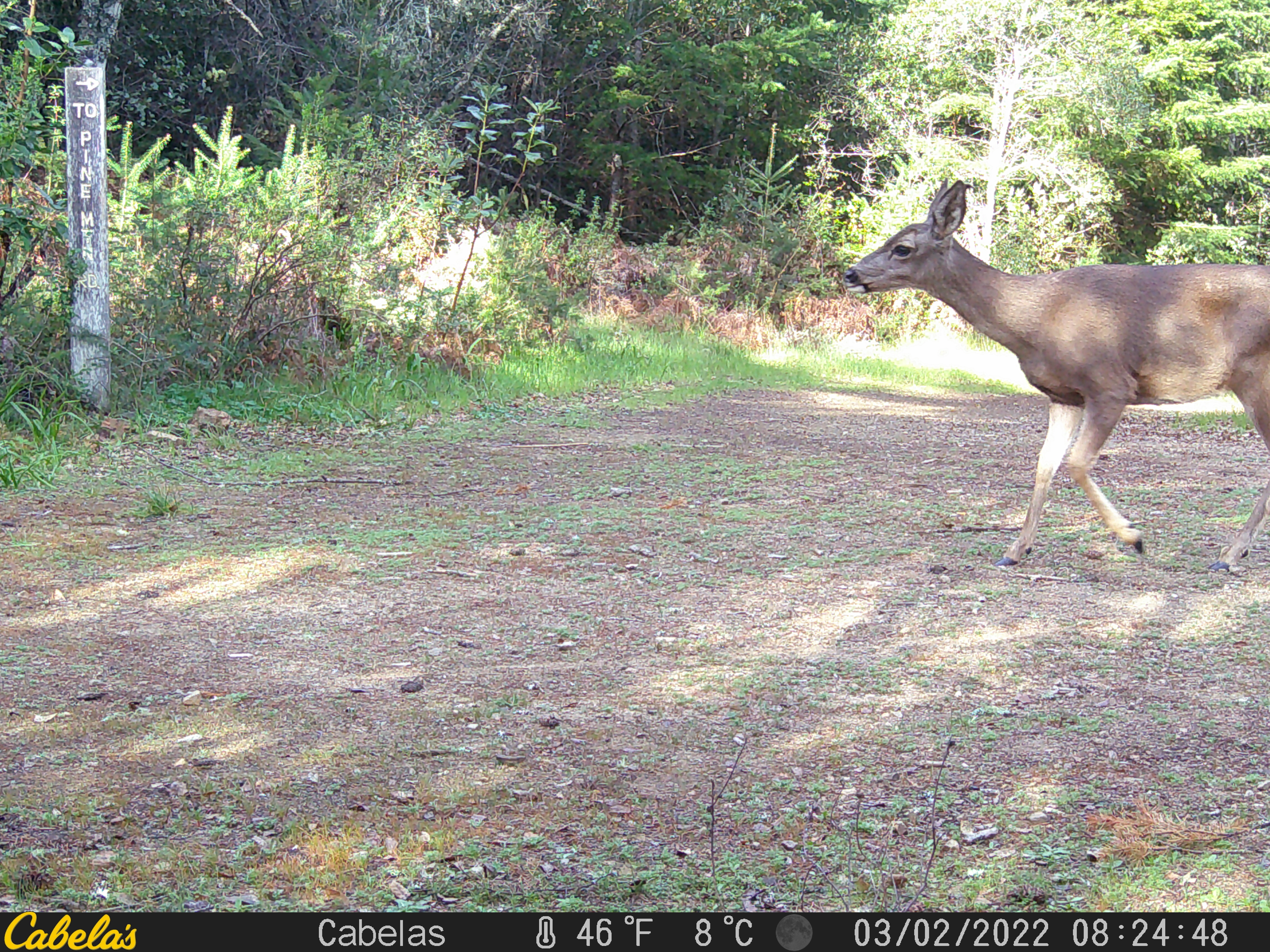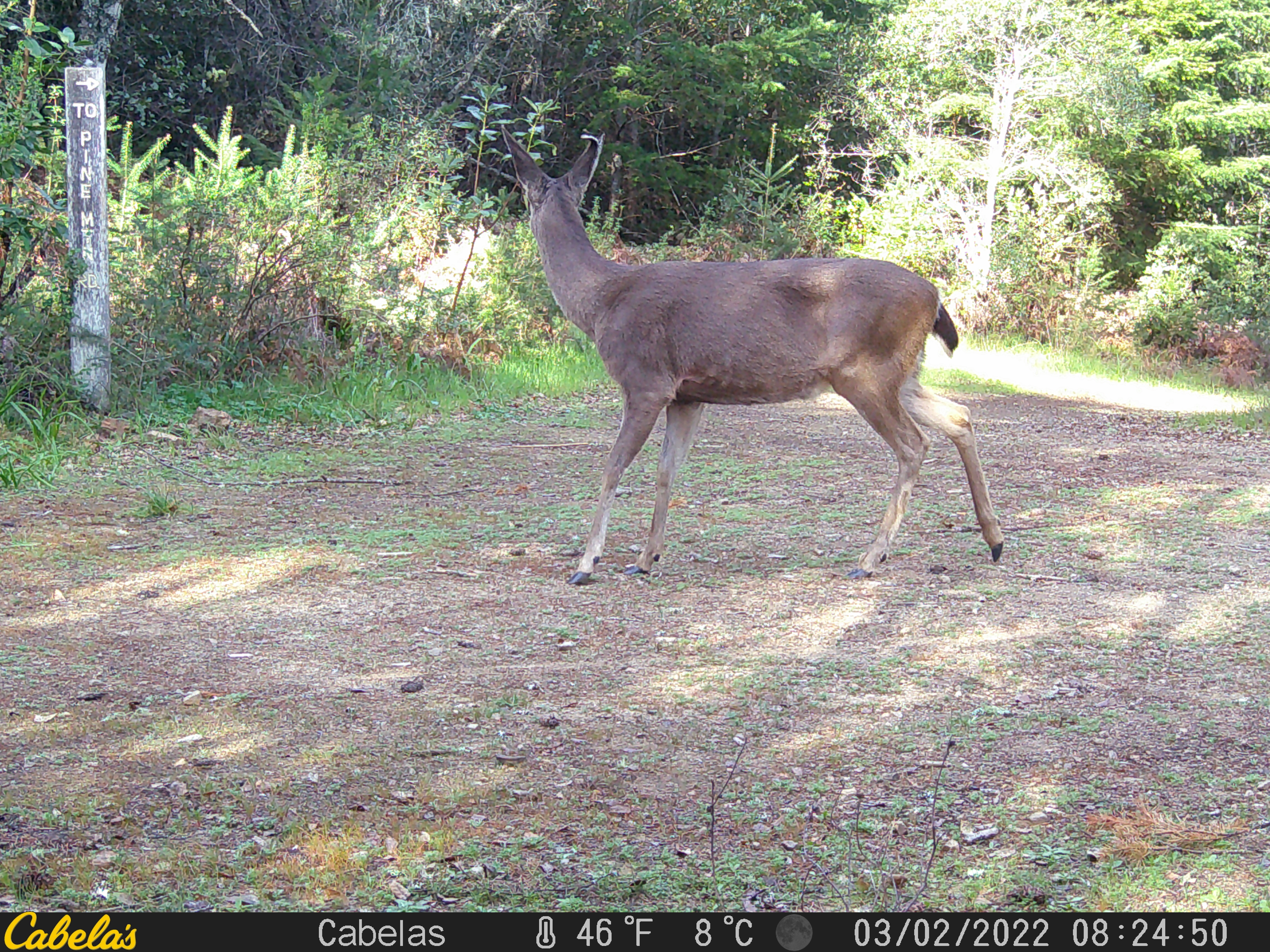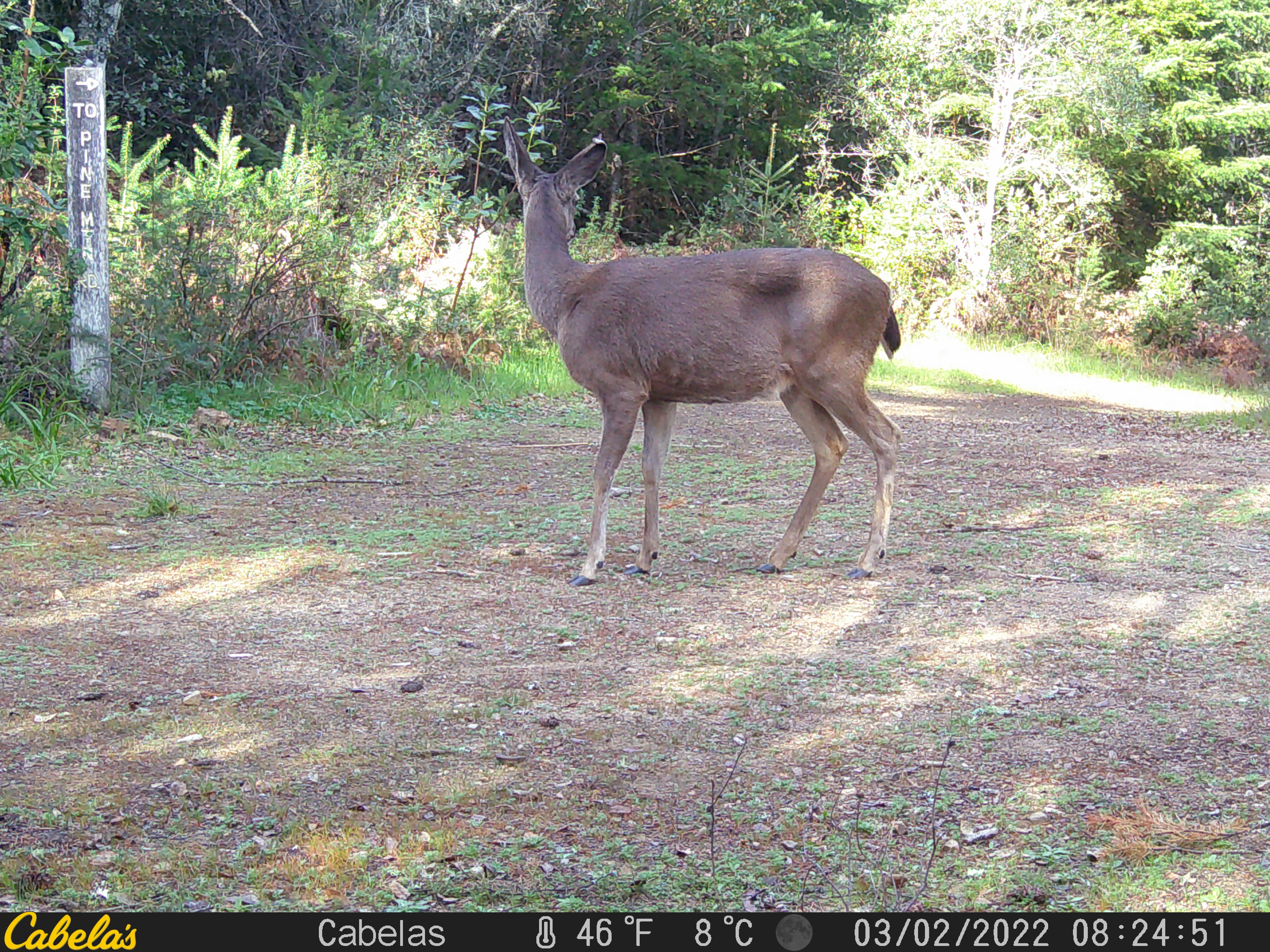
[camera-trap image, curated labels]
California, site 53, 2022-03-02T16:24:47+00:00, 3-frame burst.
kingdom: Animalia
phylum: Chordata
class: Mammalia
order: Artiodactyla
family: Cervidae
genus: Odocoileus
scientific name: Odocoileus hemionus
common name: mule deer